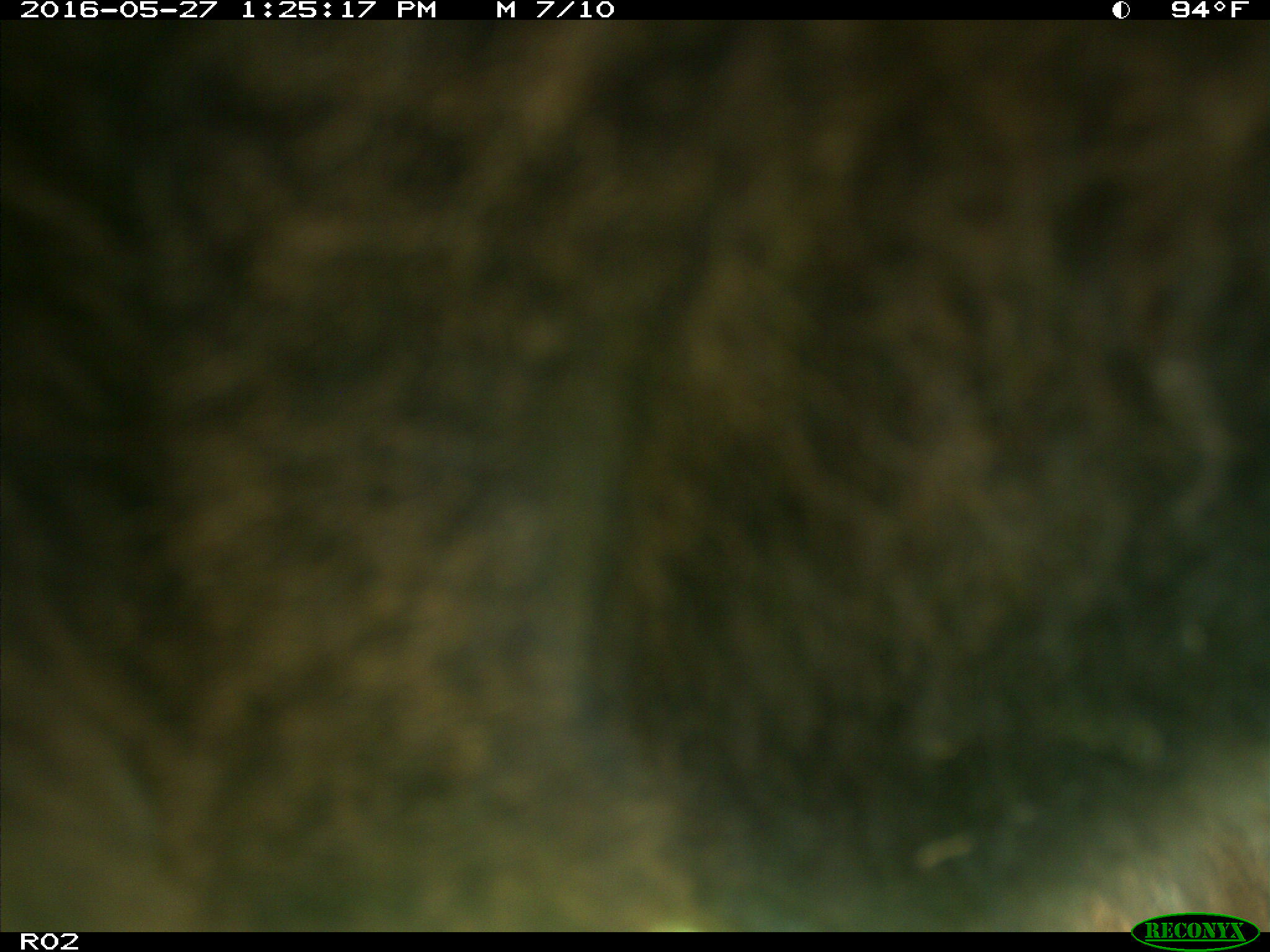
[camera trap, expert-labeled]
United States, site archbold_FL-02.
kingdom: Animalia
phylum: Chordata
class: Mammalia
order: Artiodactyla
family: Bovidae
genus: Bos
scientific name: Bos taurus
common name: domestic cow